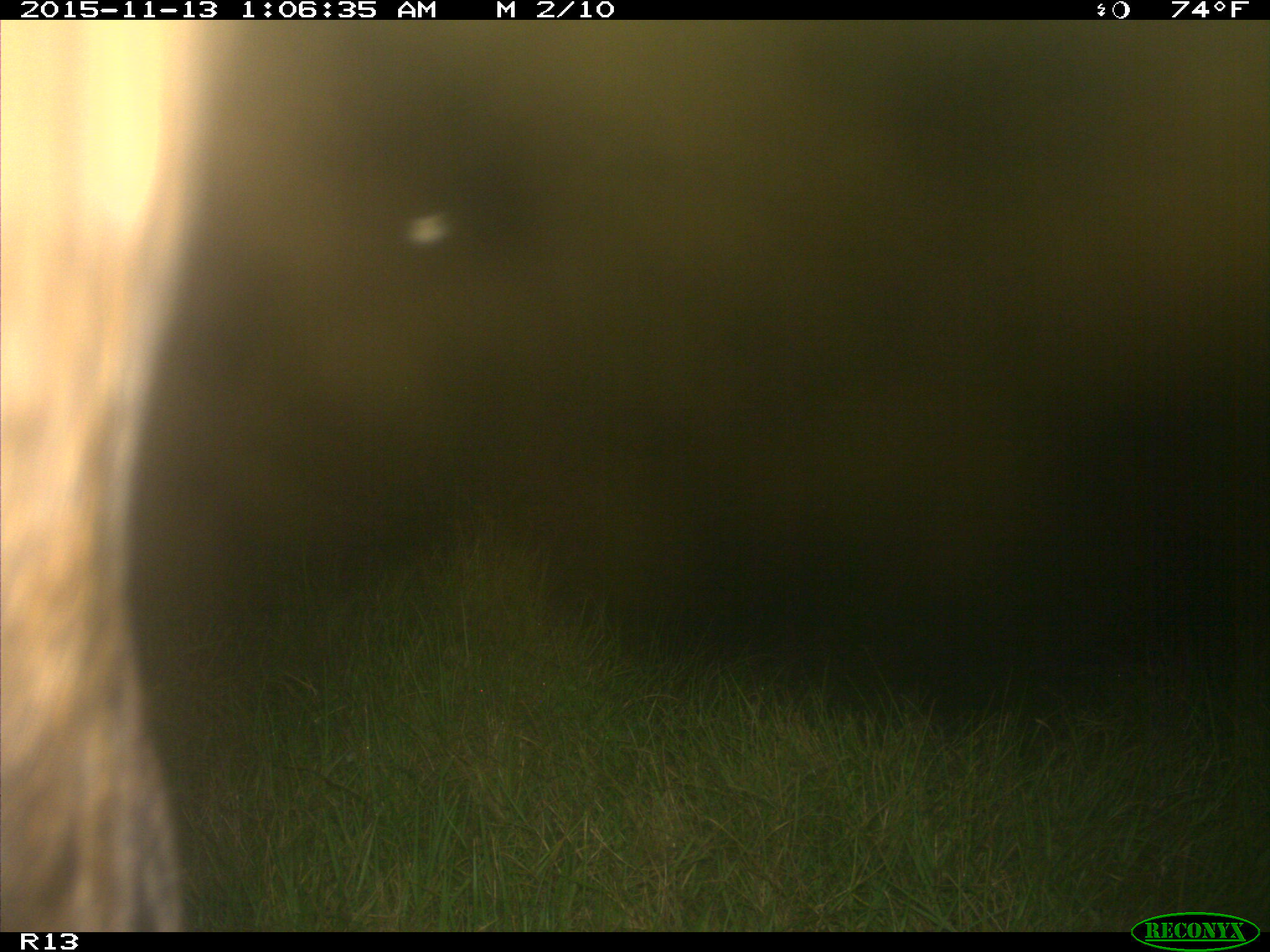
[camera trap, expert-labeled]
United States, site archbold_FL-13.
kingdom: Animalia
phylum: Chordata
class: Mammalia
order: Artiodactyla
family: Bovidae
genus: Bos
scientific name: Bos taurus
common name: domestic cow